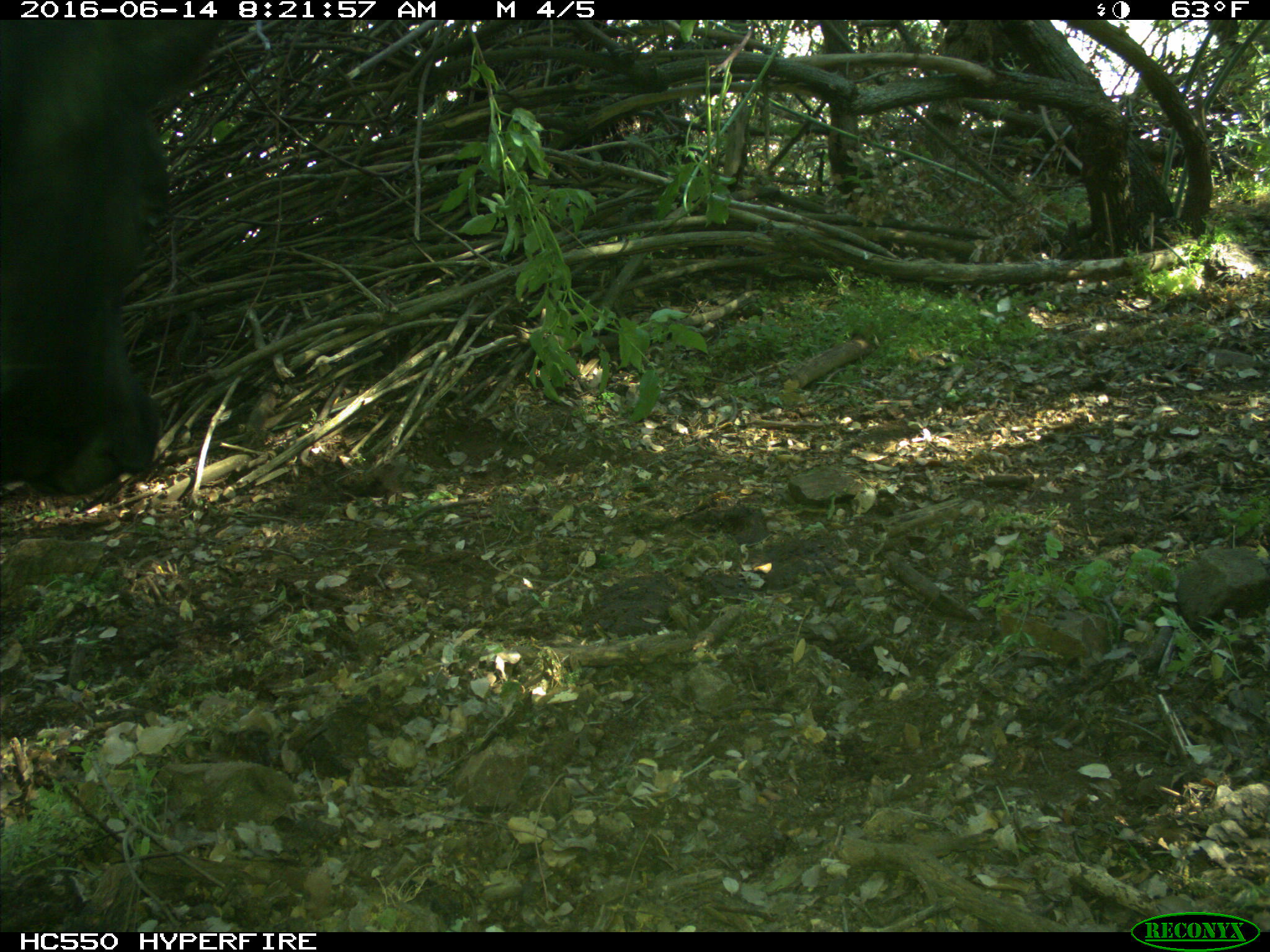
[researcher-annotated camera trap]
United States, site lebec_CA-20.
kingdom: Animalia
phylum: Chordata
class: Mammalia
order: Artiodactyla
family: Bovidae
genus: Bos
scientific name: Bos taurus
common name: domestic cow